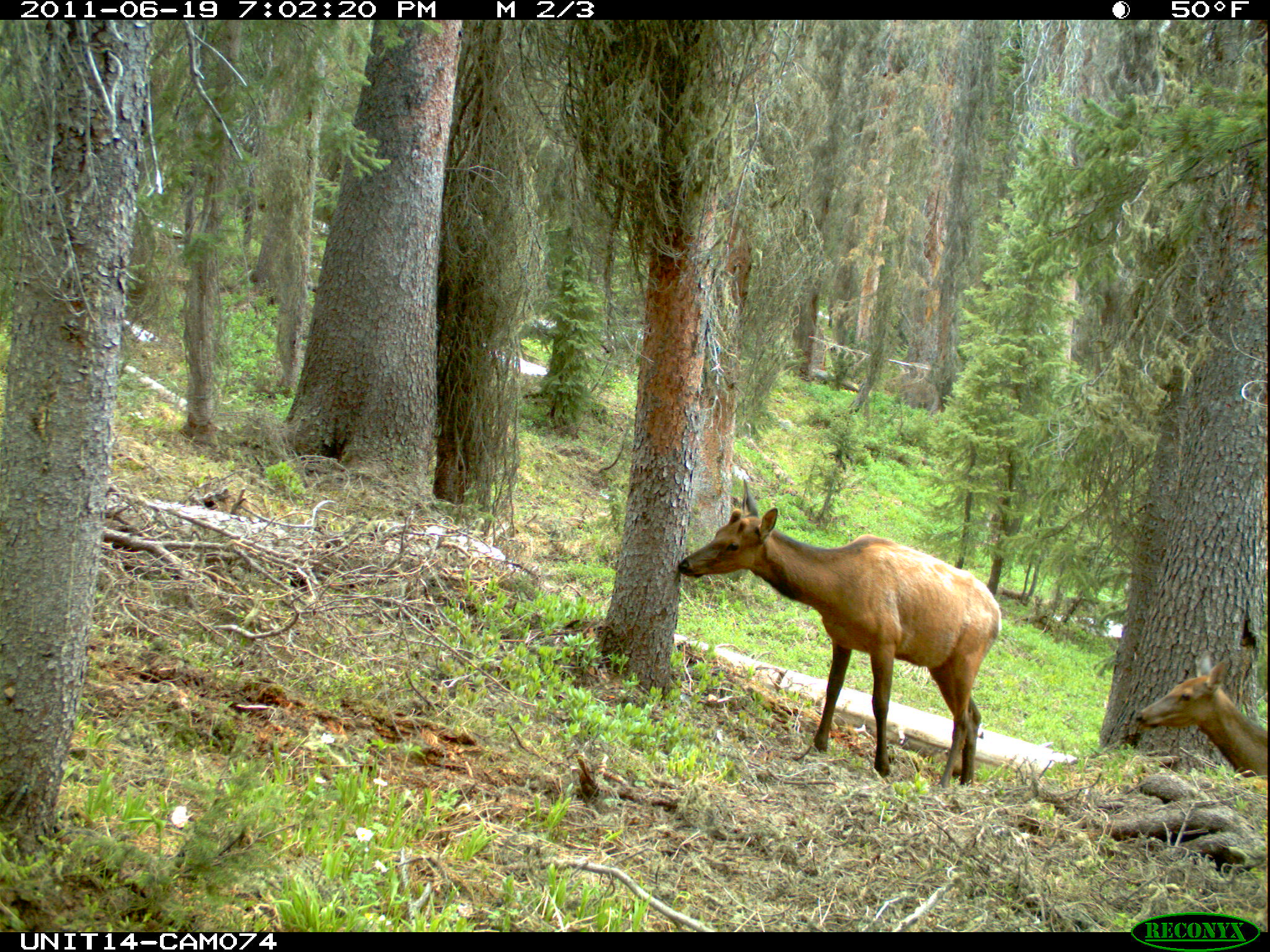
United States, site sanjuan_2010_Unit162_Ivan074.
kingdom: Animalia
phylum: Chordata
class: Mammalia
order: Artiodactyla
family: Cervidae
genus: Cervus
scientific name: Cervus elaphus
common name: red deer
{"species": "Cervus elaphus (red deer)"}